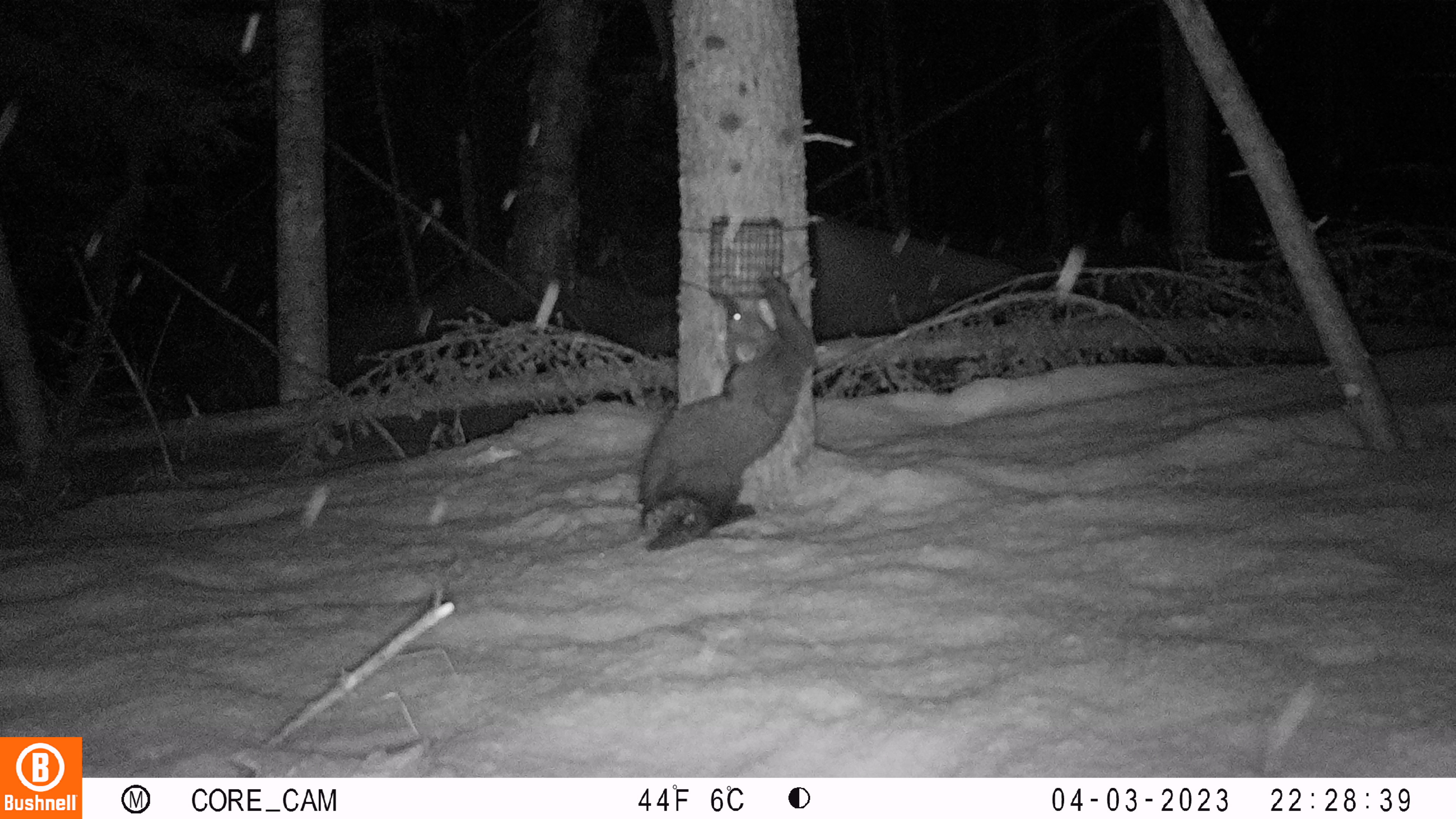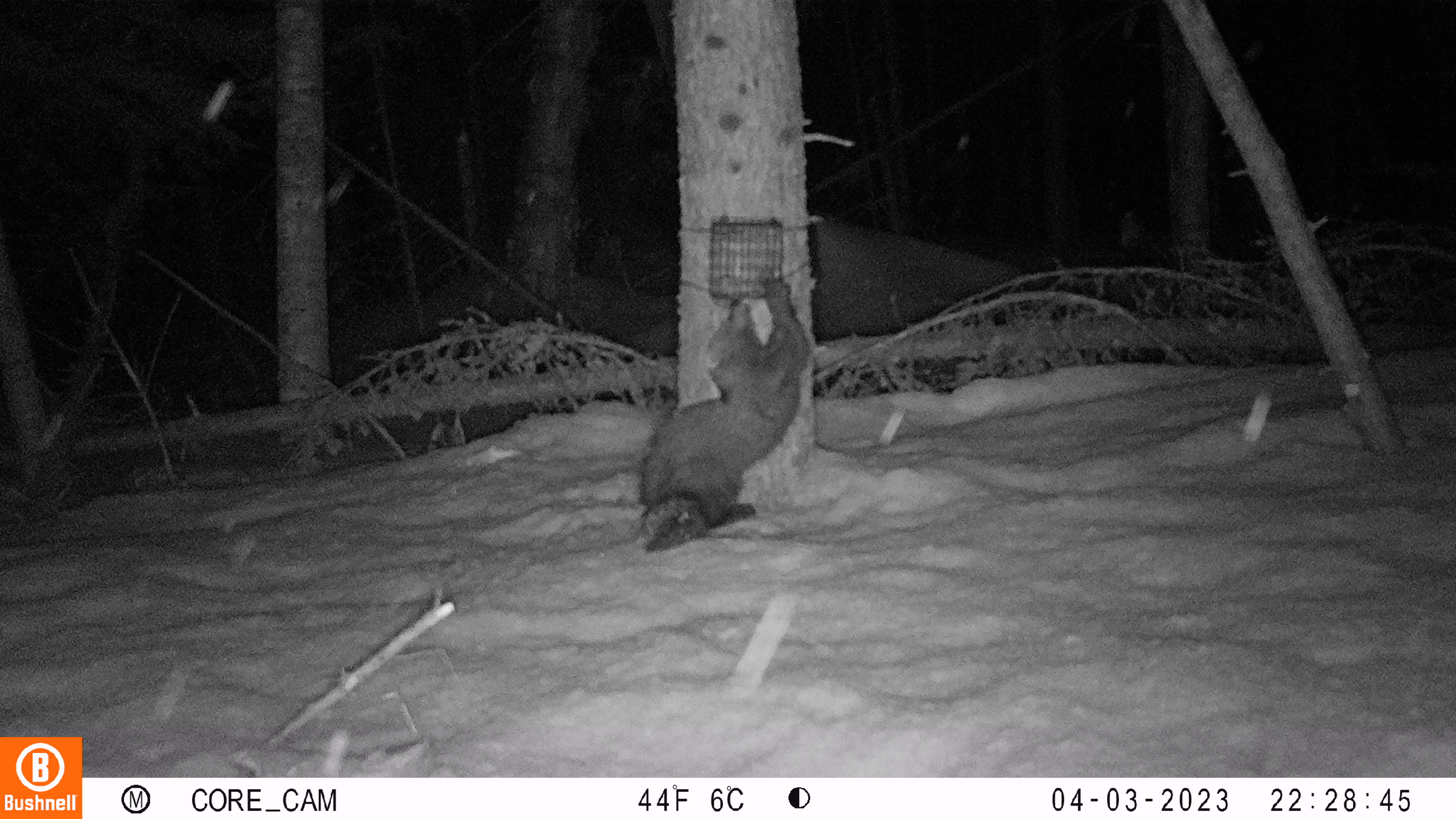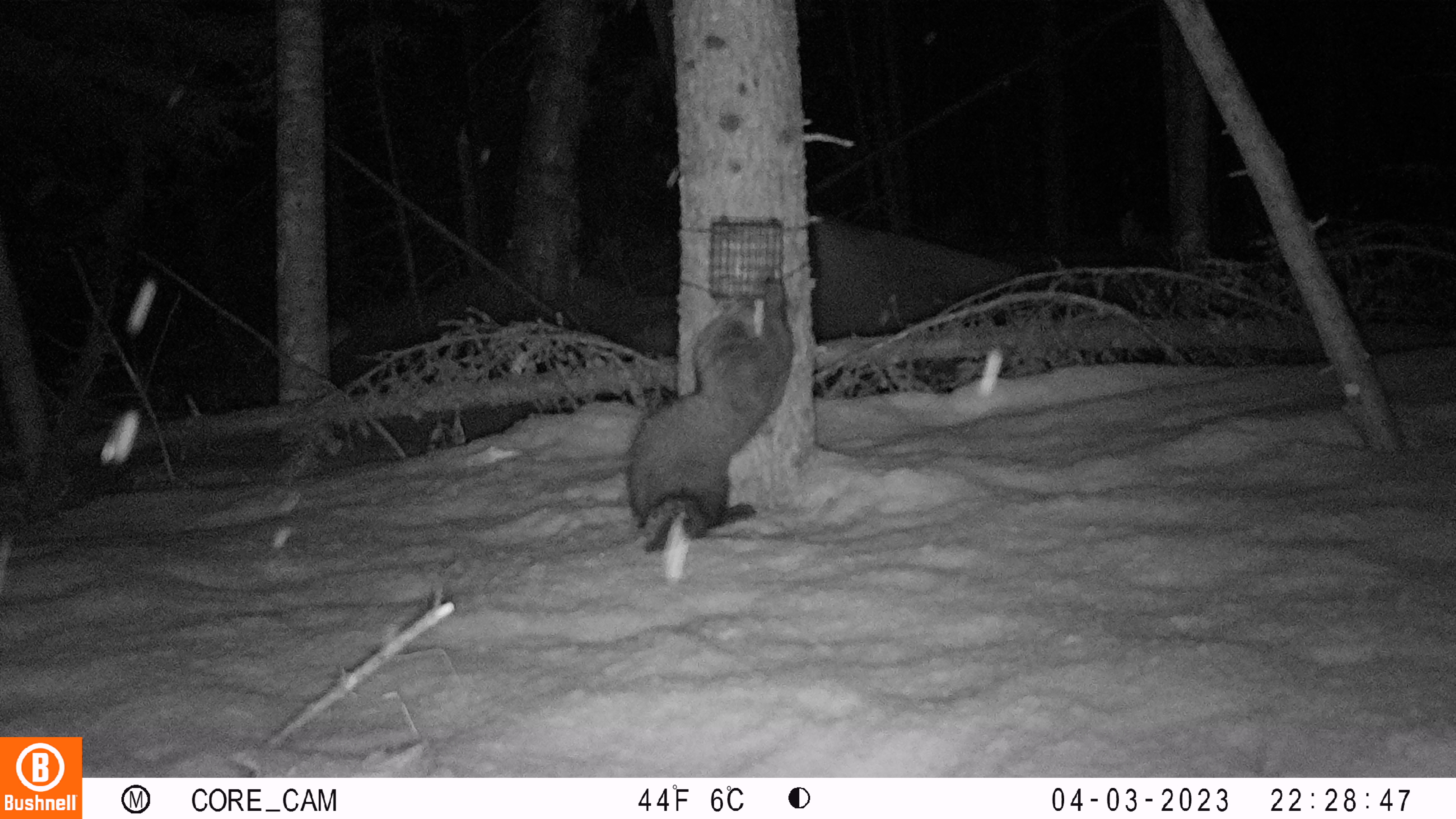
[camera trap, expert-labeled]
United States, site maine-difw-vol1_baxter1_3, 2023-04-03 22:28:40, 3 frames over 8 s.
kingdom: Animalia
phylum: Chordata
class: Mammalia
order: Carnivora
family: Mustelidae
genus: Pekania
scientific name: Pekania pennanti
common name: fisher